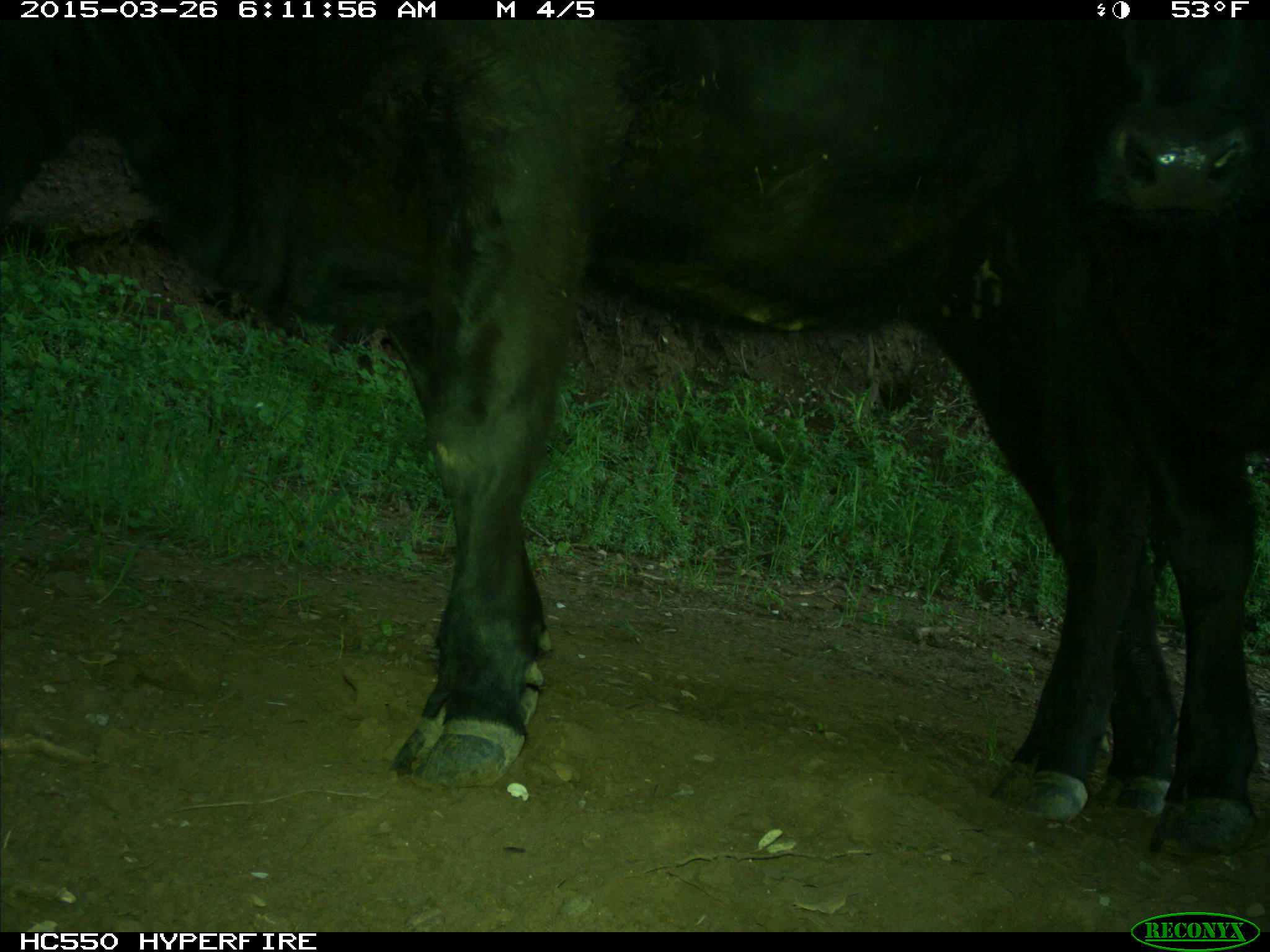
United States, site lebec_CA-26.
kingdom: Animalia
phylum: Chordata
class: Mammalia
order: Artiodactyla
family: Bovidae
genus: Bos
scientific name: Bos taurus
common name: domestic cow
Bos taurus (domestic cow).